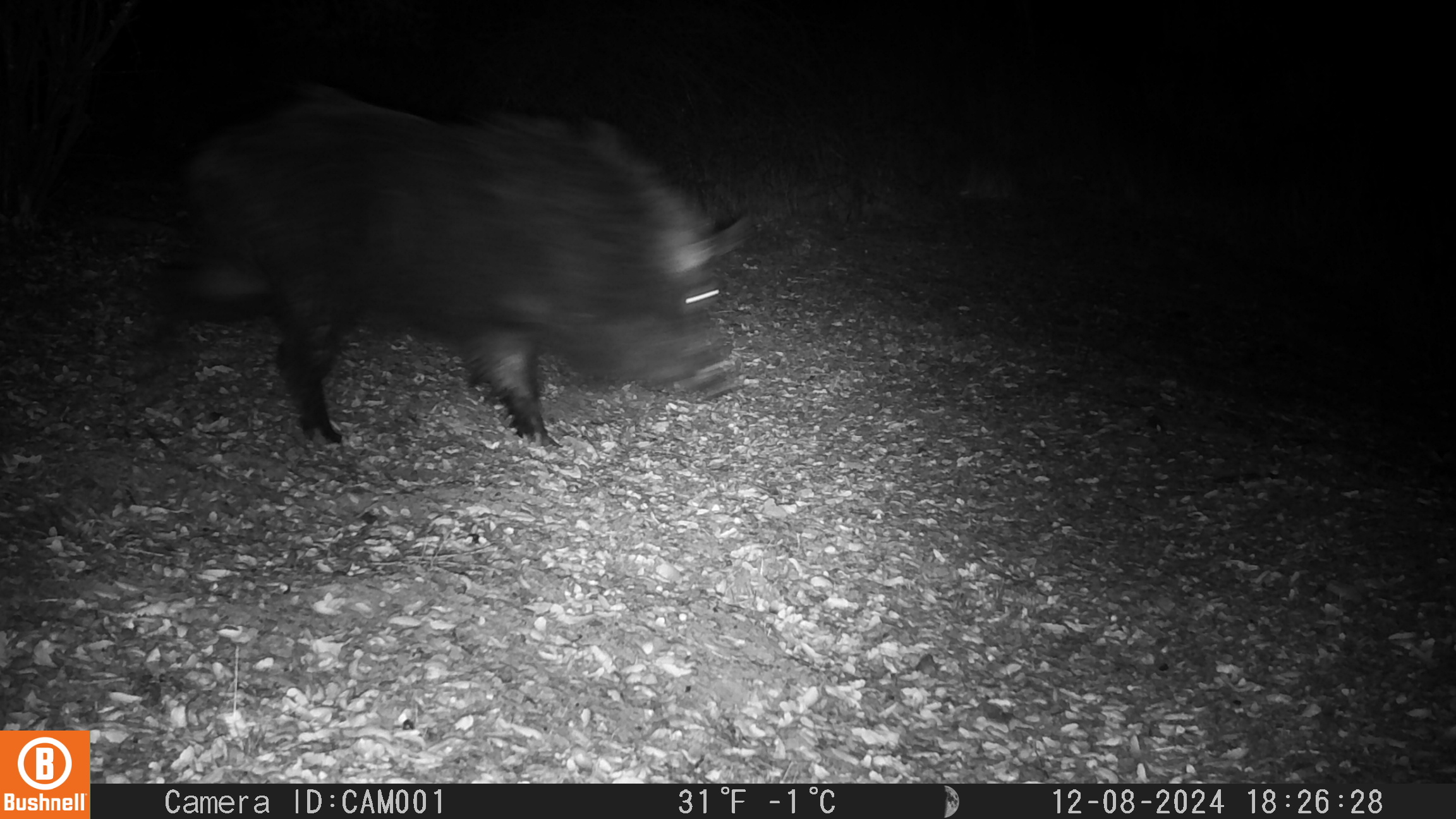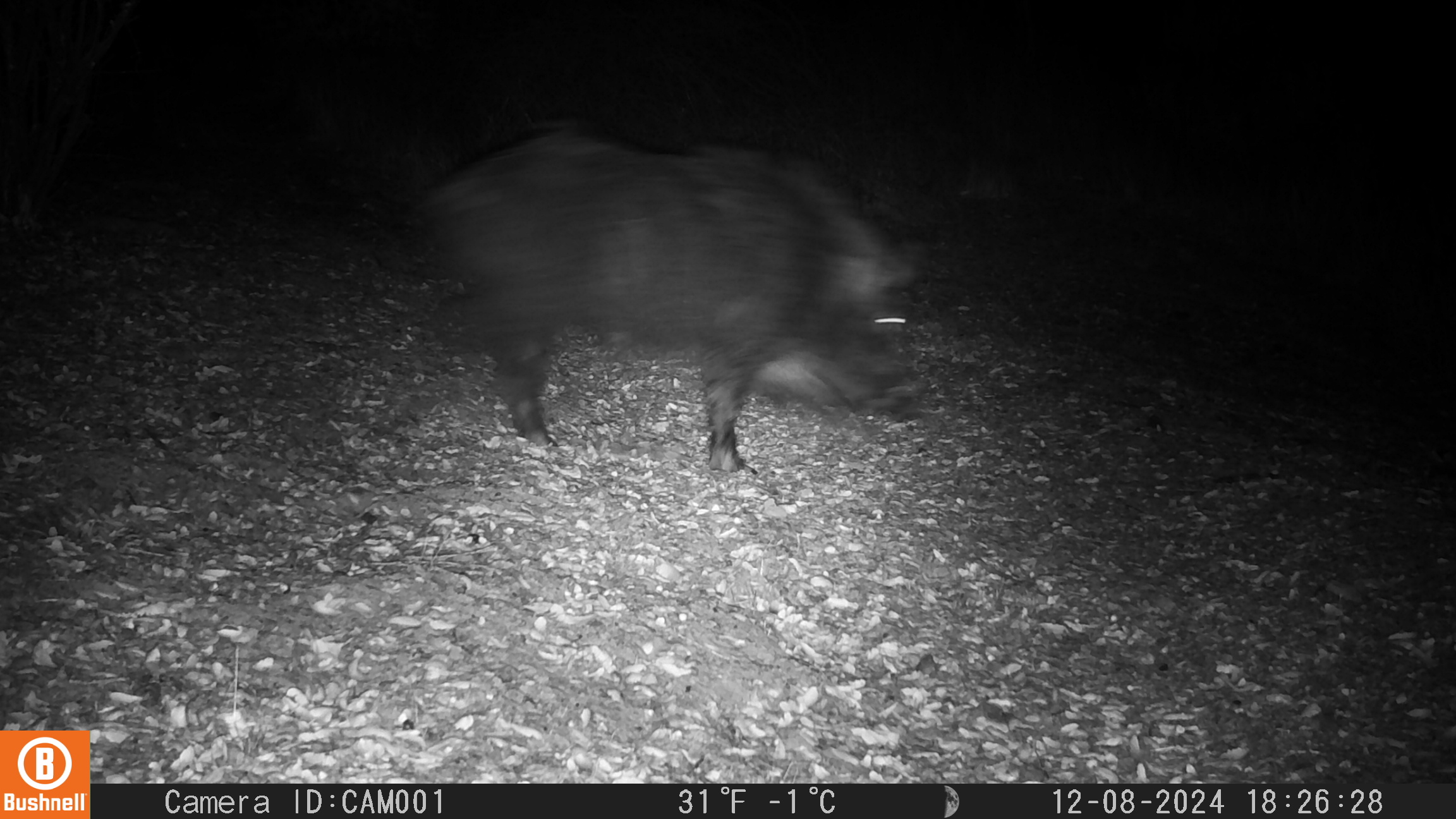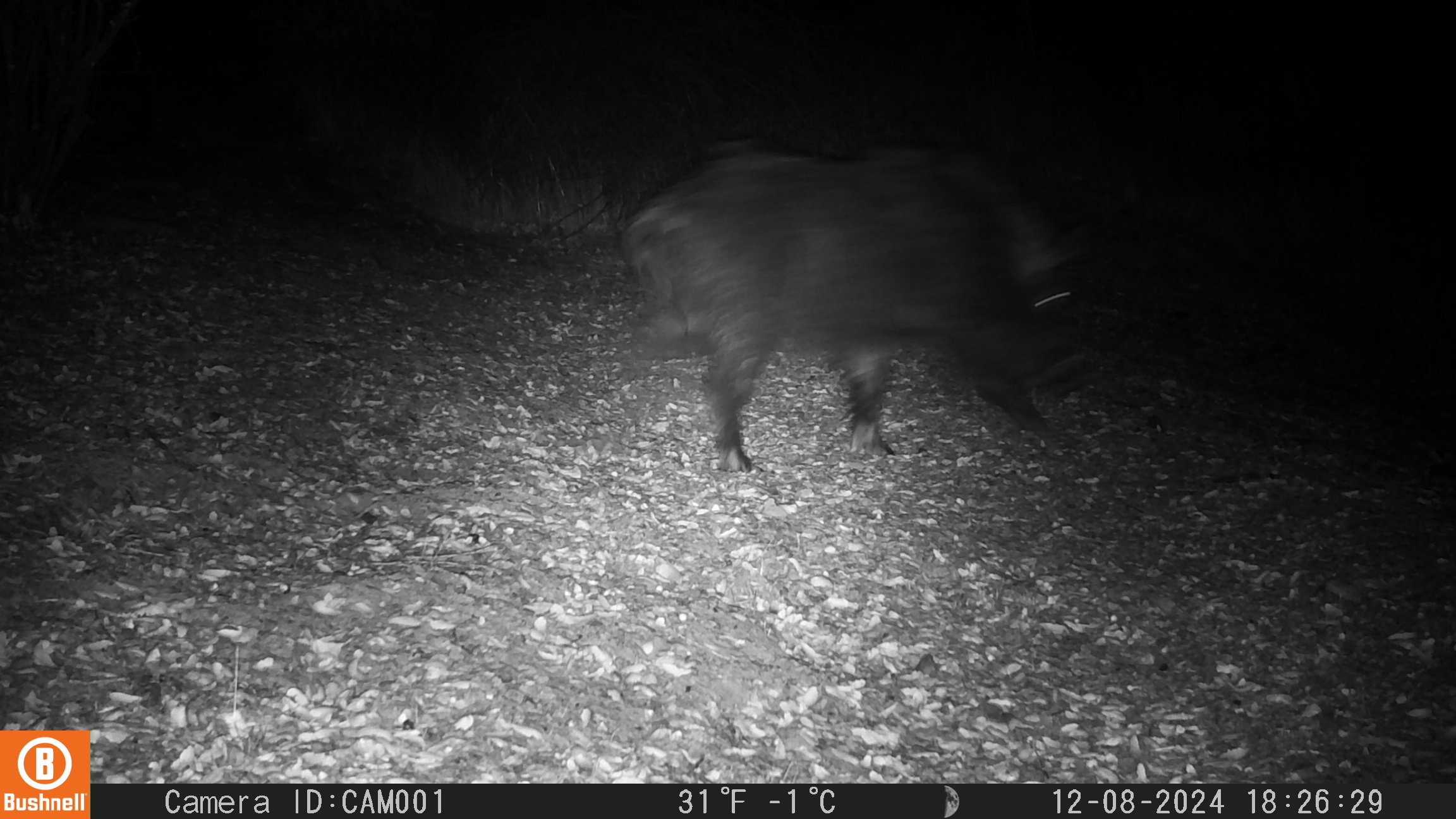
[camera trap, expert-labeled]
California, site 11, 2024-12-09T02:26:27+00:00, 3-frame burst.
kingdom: Animalia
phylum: Chordata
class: Mammalia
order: Artiodactyla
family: Suidae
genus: Sus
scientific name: Sus scrofa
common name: wild boar